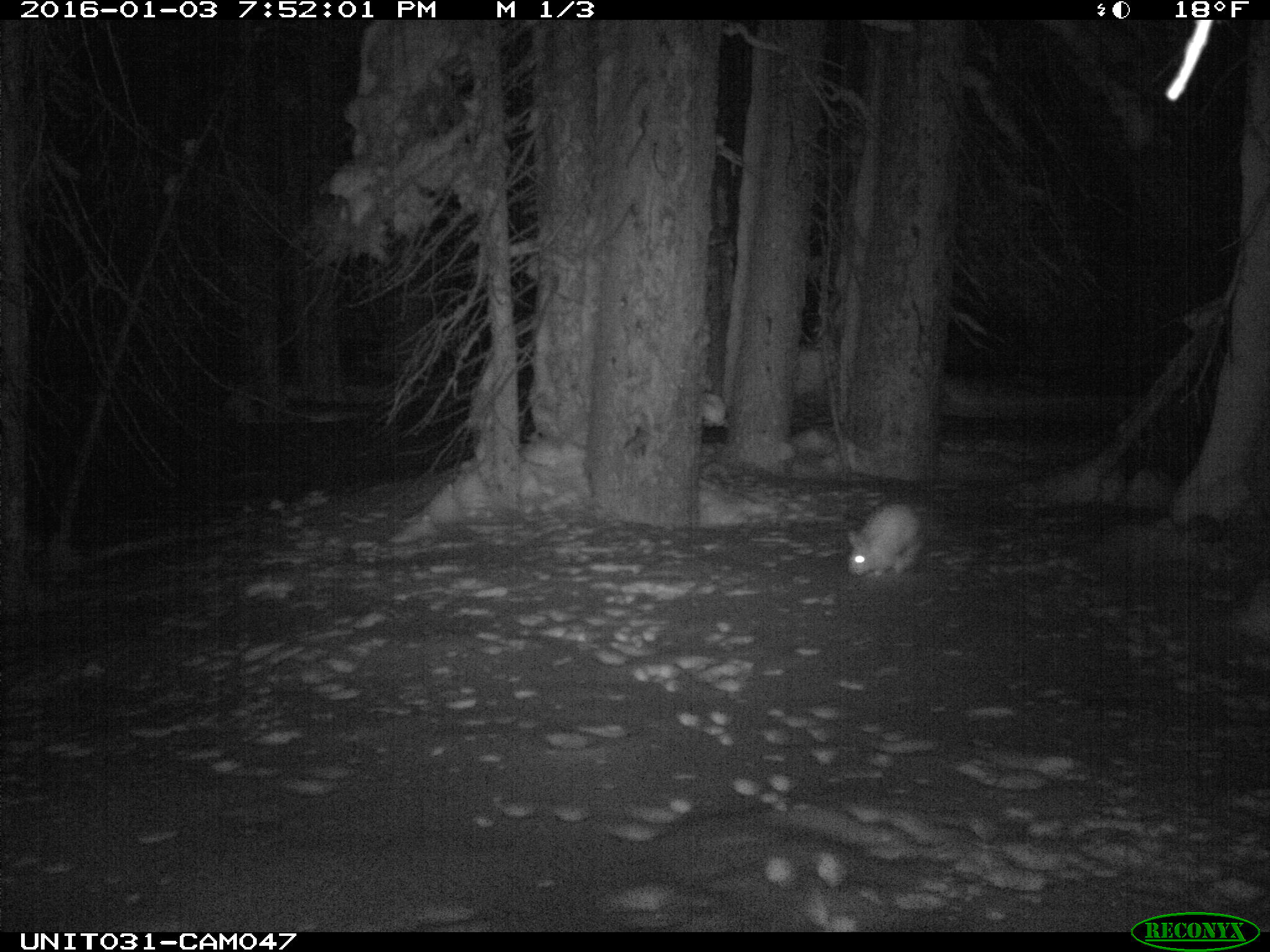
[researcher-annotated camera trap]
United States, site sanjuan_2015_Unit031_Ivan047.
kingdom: Animalia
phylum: Chordata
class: Mammalia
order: Lagomorpha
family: Leporidae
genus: Lepus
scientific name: Lepus americanus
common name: snowshoe hare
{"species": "Lepus americanus (snowshoe hare)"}